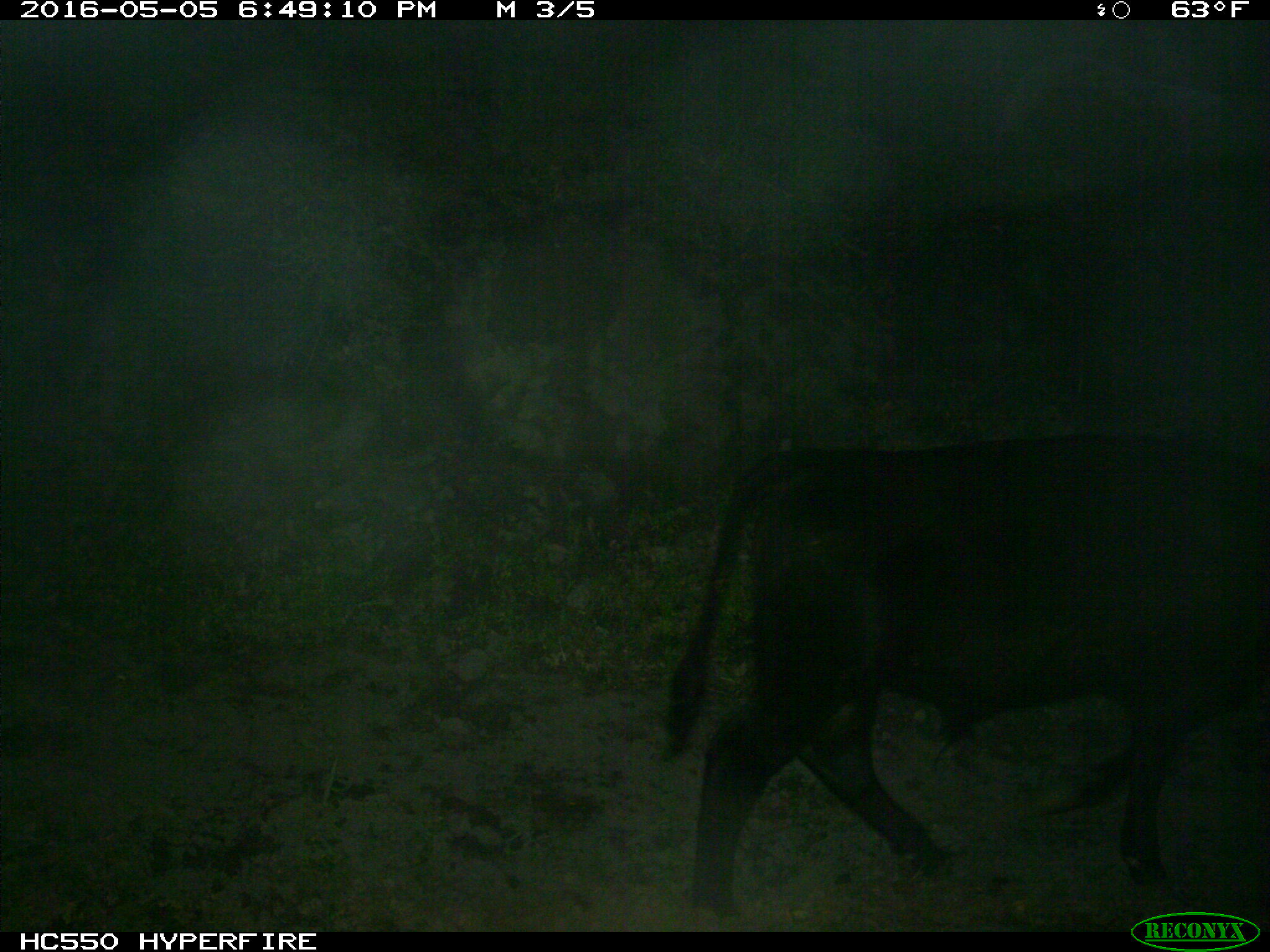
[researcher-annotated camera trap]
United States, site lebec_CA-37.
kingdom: Animalia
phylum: Chordata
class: Mammalia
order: Artiodactyla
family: Bovidae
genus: Bos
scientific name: Bos taurus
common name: domestic cow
Bos taurus (domestic cow).